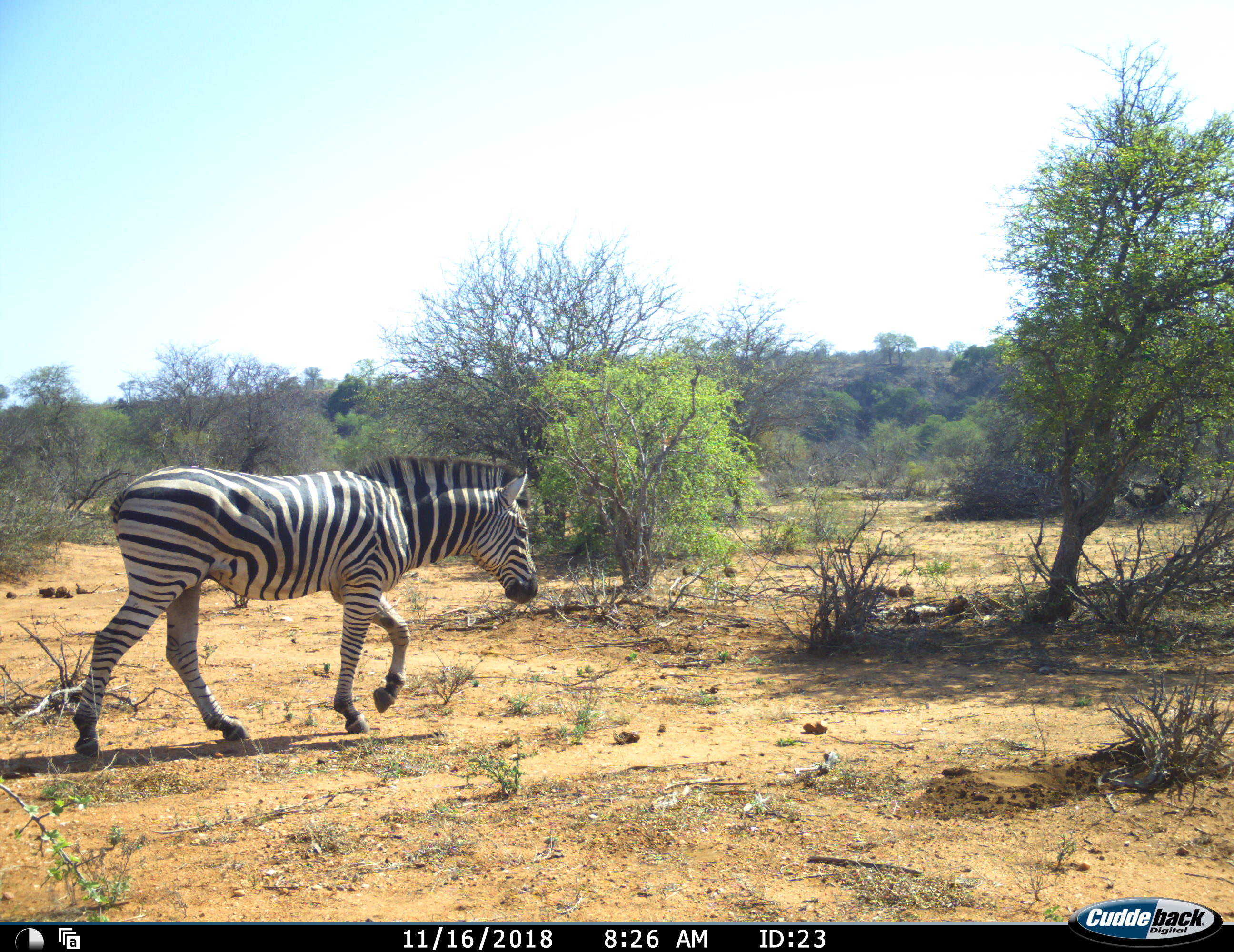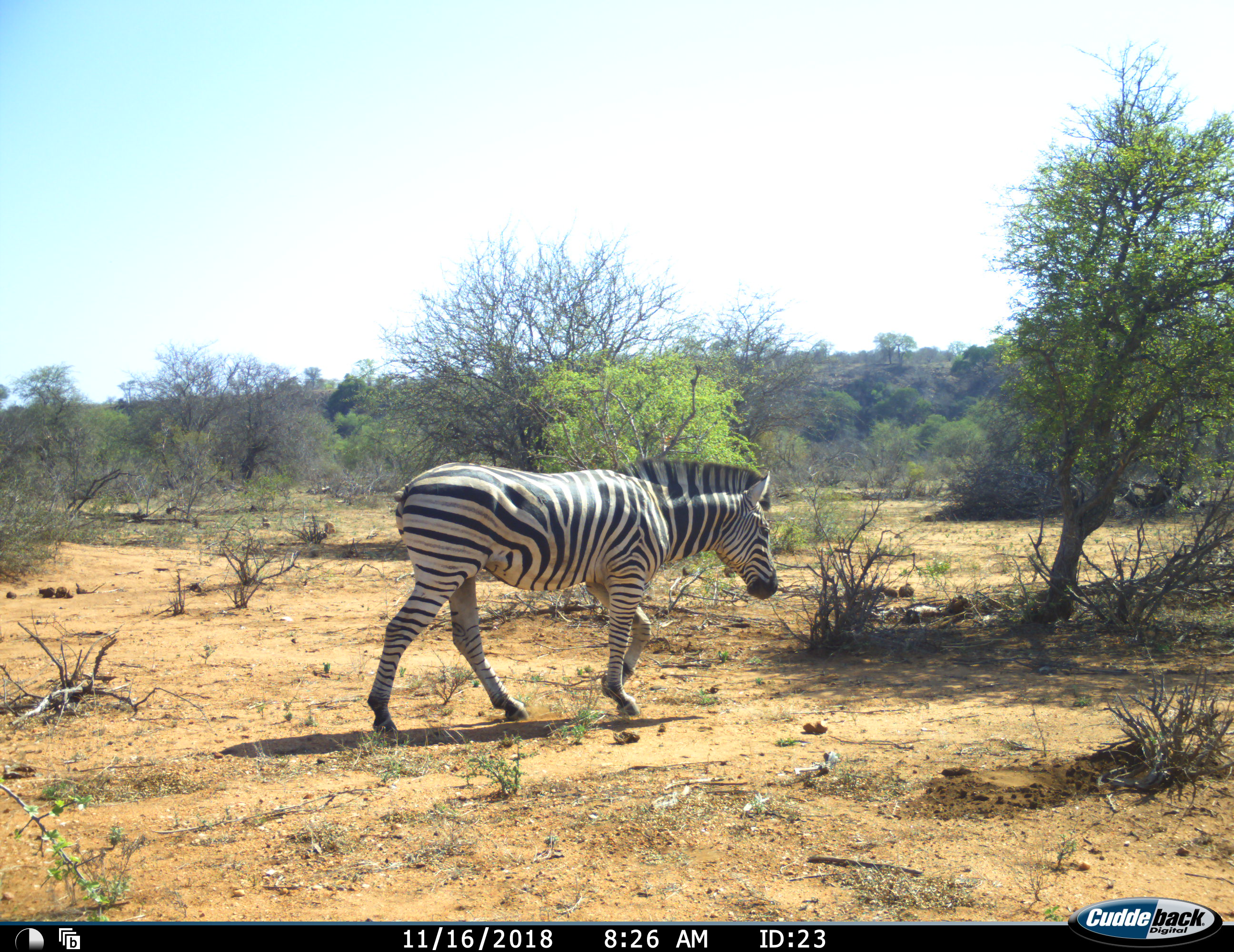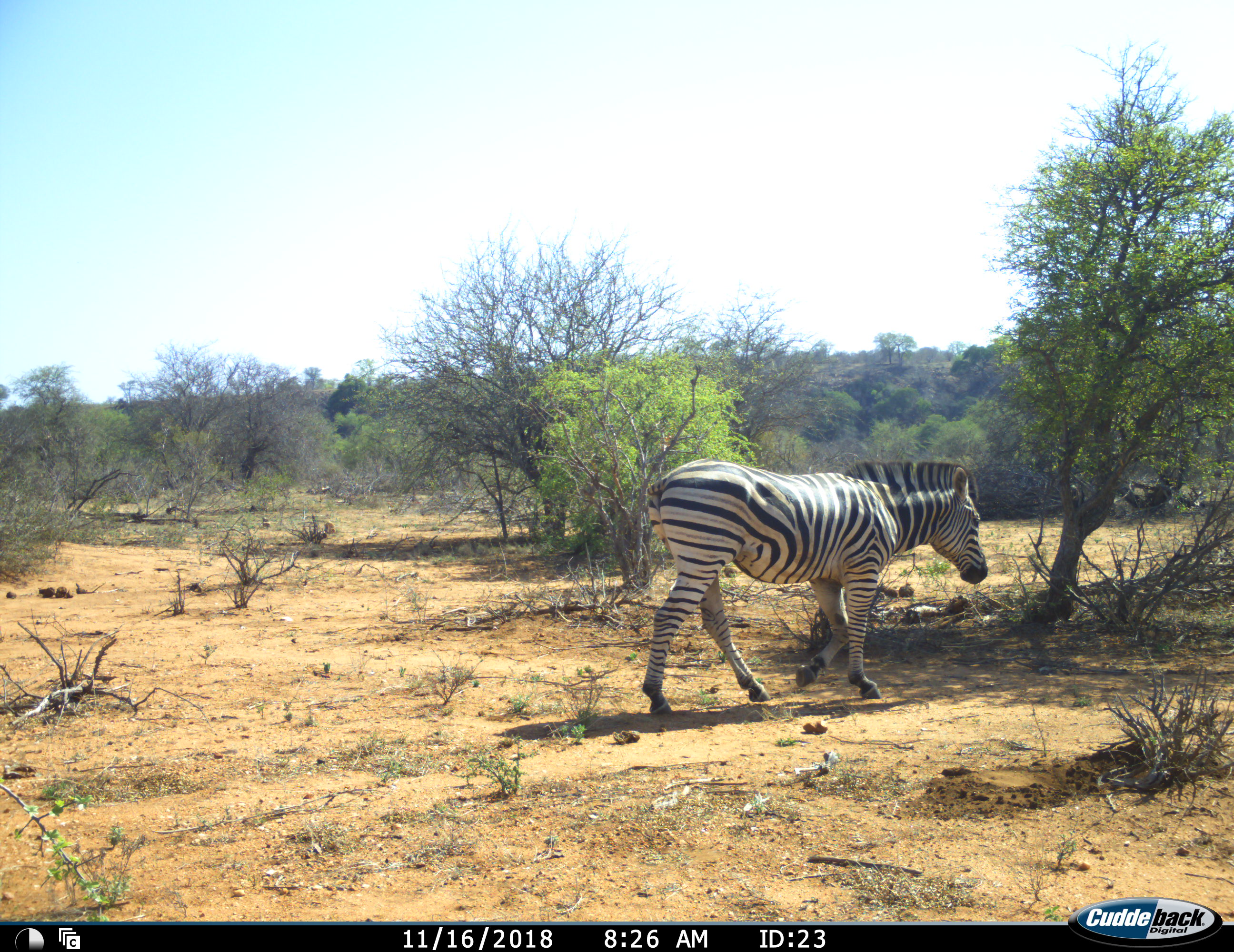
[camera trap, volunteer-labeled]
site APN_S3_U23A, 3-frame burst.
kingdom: Animalia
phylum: Chordata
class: Mammalia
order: Perissodactyla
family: Equidae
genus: Equus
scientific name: Equus quagga burchellii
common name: burchell's zebra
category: zebraburchells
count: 1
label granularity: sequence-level